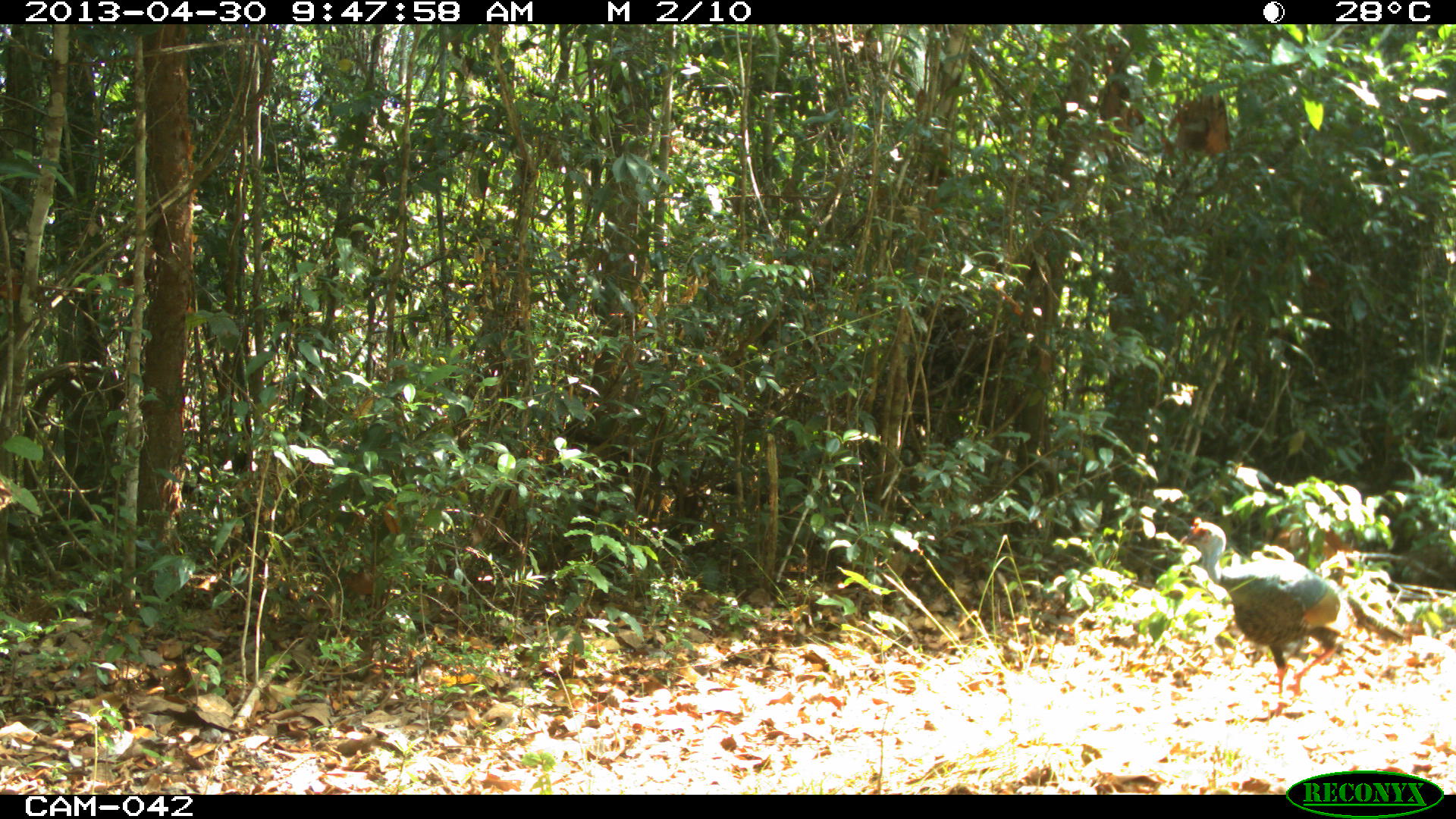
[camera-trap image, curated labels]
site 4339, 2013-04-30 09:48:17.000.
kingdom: Animalia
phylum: Chordata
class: Aves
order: Galliformes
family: Phasianidae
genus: Meleagris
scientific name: Meleagris ocellata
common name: ocellated turkey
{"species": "Meleagris ocellata (ocellated turkey)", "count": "1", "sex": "male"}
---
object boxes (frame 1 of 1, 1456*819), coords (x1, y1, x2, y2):
meleagris ocellata: (1178, 515, 1406, 722)